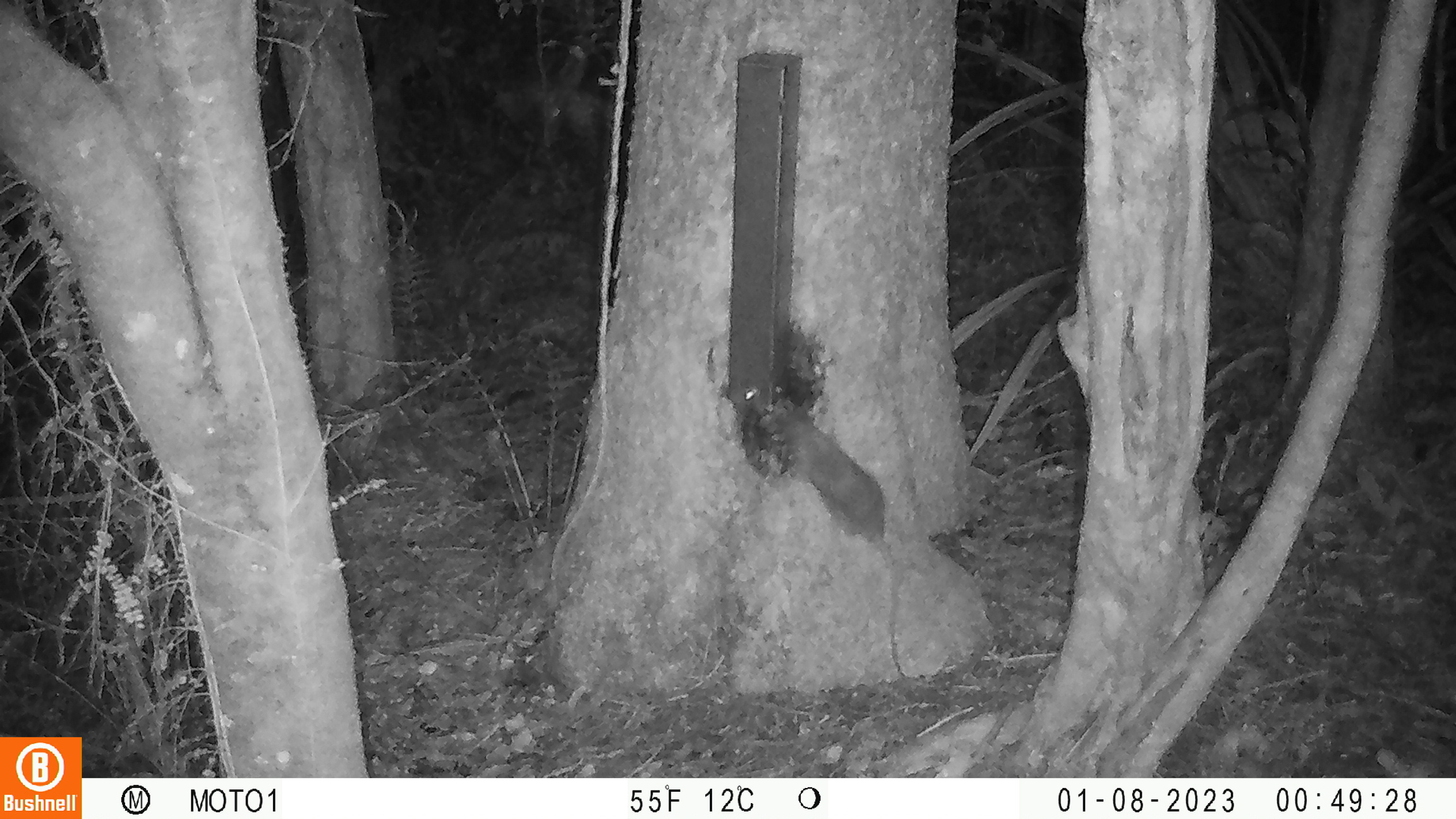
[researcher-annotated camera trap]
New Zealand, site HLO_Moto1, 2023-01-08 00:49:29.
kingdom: Animalia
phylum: Chordata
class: Mammalia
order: Rodentia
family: Muridae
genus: Rattus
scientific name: Rattus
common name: rat